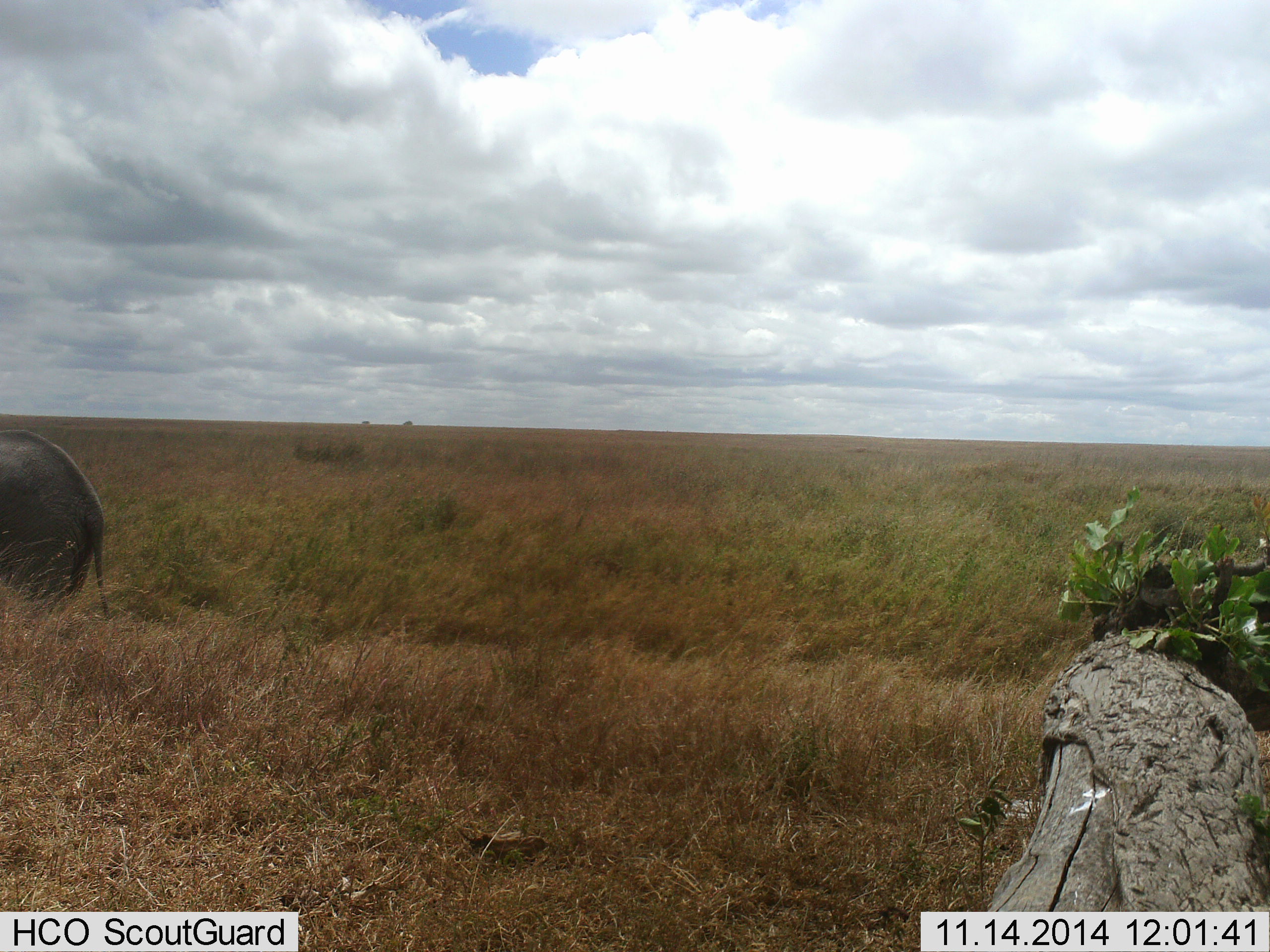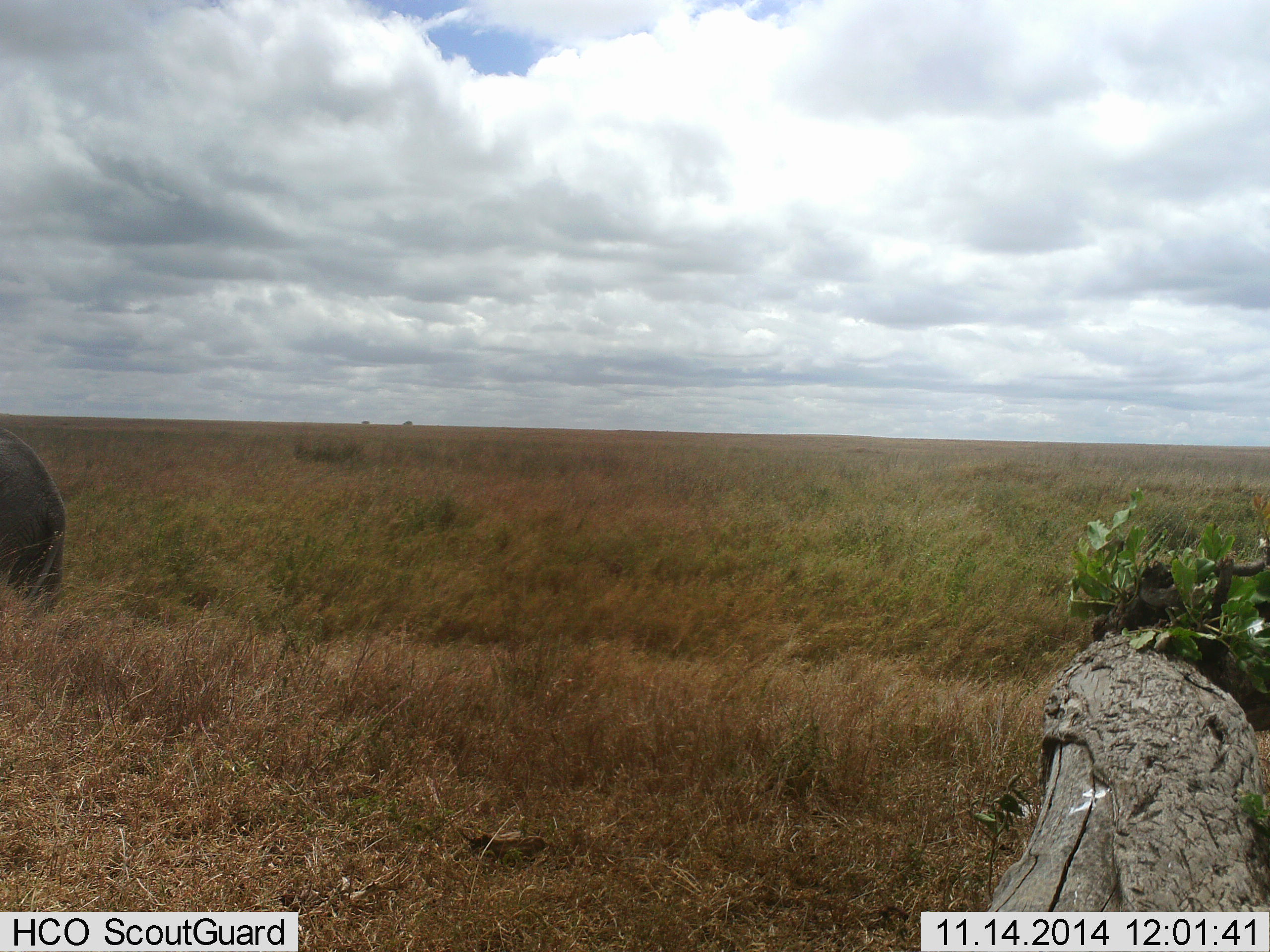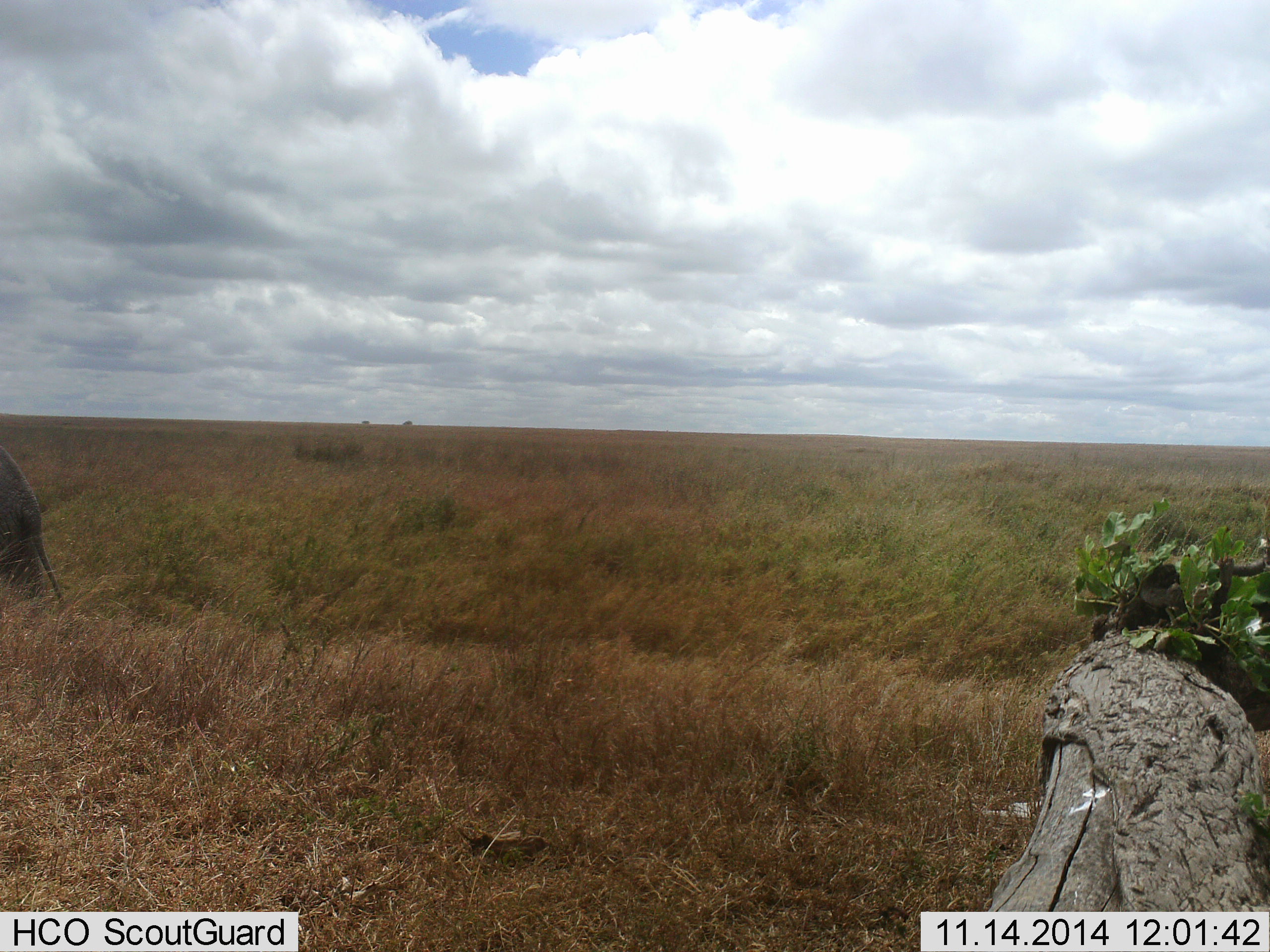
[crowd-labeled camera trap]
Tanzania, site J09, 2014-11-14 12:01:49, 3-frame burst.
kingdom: Animalia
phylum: Chordata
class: Mammalia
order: Proboscidea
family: Elephantidae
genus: Loxodonta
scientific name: Loxodonta africana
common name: african bush elephant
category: elephant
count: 1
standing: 10%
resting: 0%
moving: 90%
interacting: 0%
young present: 20%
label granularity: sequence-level